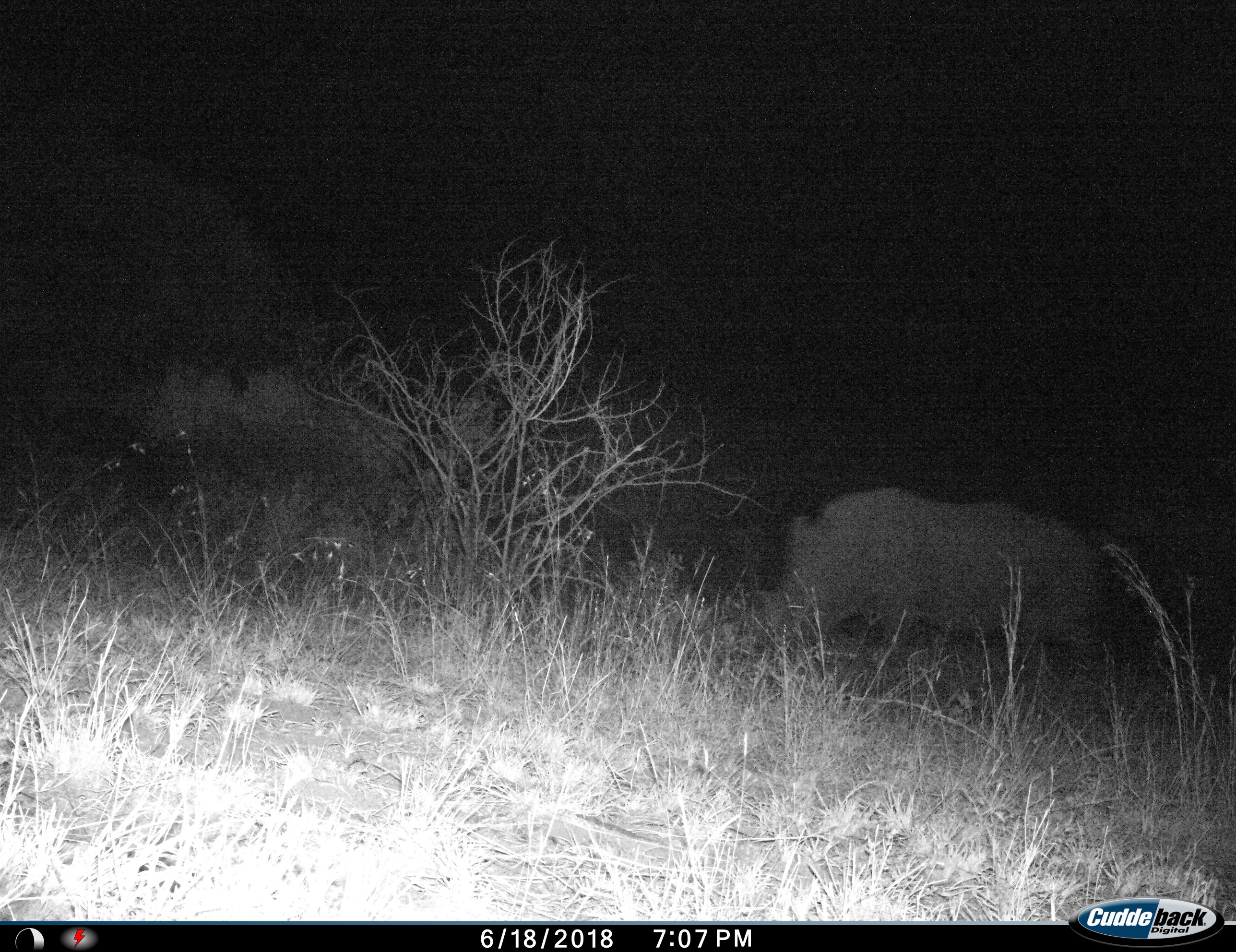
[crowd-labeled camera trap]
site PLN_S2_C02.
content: unidentified animal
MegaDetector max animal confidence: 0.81